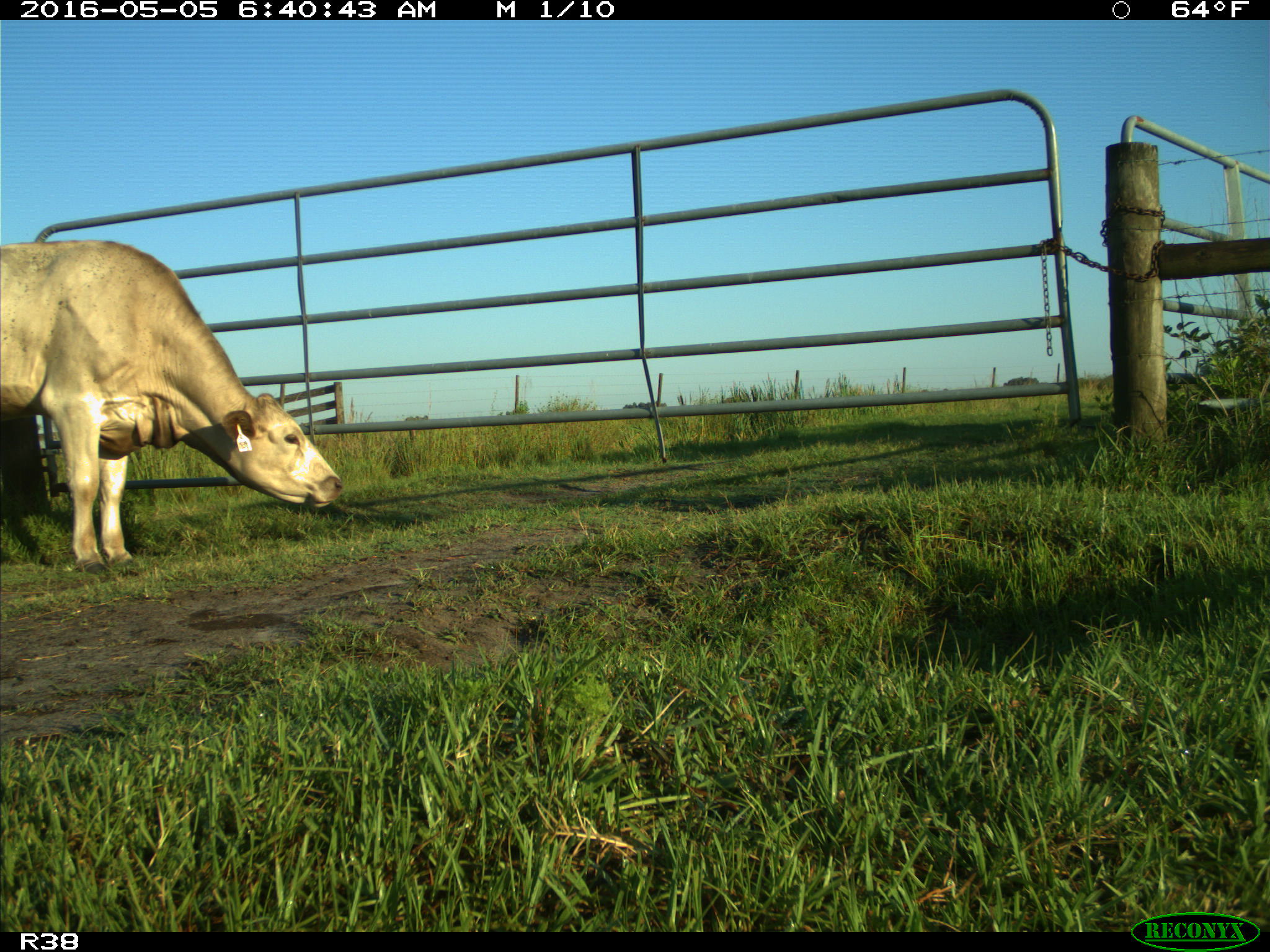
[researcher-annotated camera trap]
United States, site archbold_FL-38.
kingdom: Animalia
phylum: Chordata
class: Mammalia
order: Artiodactyla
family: Bovidae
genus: Bos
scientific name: Bos taurus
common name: domestic cow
Bos taurus (domestic cow).